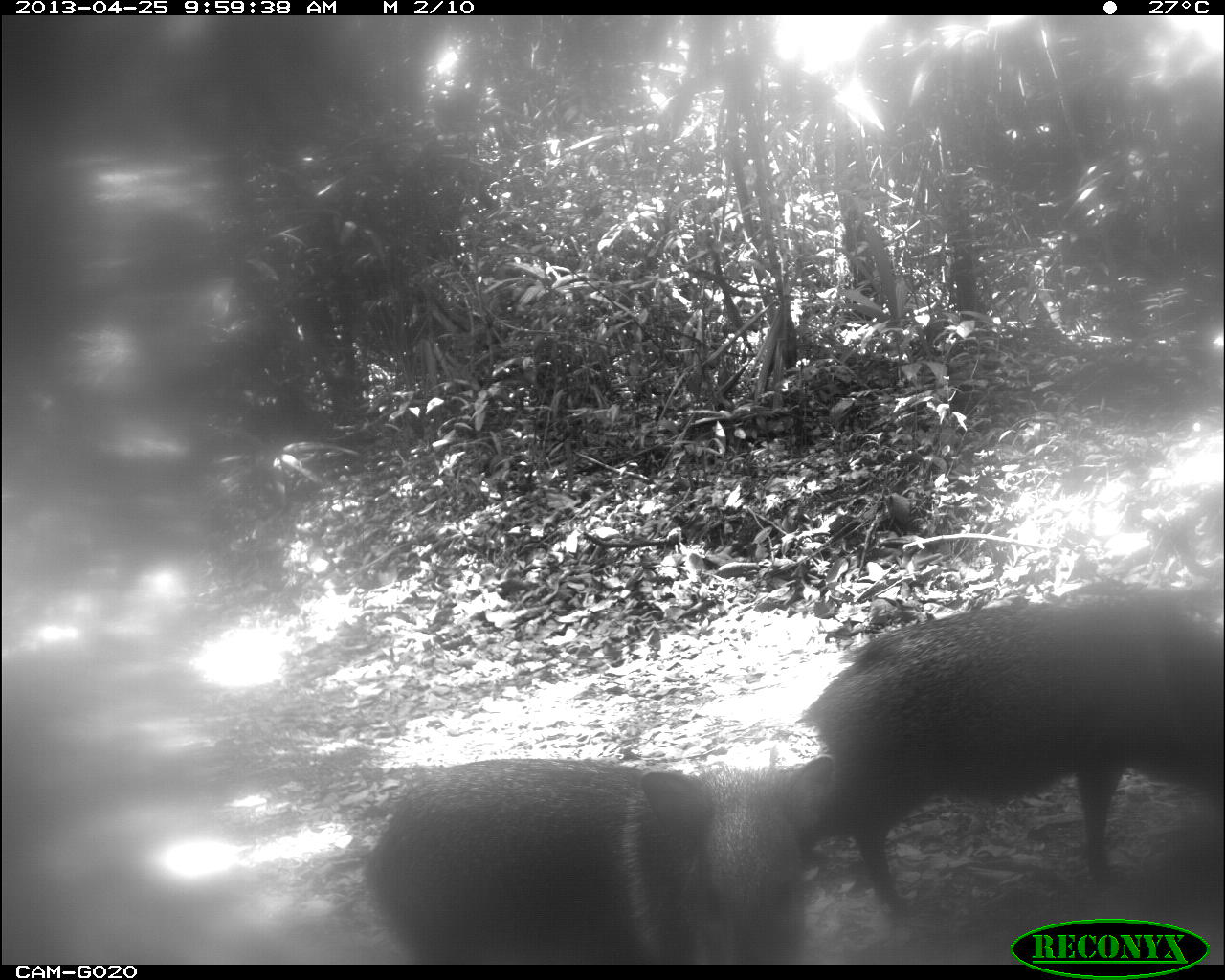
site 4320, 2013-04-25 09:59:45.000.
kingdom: Animalia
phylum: Chordata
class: Mammalia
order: Artiodactyla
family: Tayassuidae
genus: Pecari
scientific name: Pecari tajacu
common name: collared peccary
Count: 3.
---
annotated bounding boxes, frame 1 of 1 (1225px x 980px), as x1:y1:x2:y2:
pecari tajacu: 794:578:1225:921; 361:754:839:980